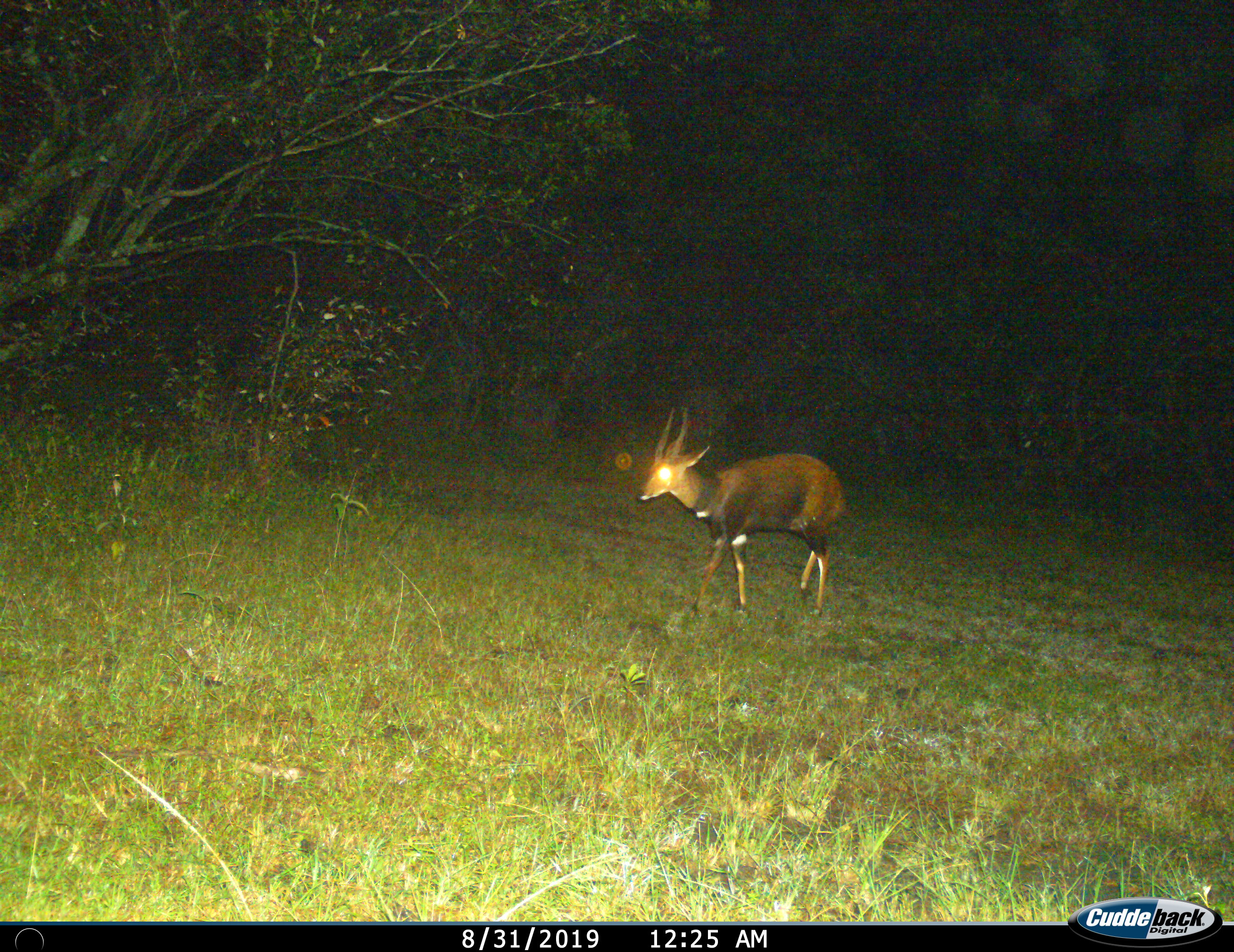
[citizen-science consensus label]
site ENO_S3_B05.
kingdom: Animalia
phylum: Chordata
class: Mammalia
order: Artiodactyla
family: Bovidae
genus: Tragelaphus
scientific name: Tragelaphus scriptus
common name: bushbuck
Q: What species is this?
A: Bushbuck (Tragelaphus scriptus).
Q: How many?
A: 1.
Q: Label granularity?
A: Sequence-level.